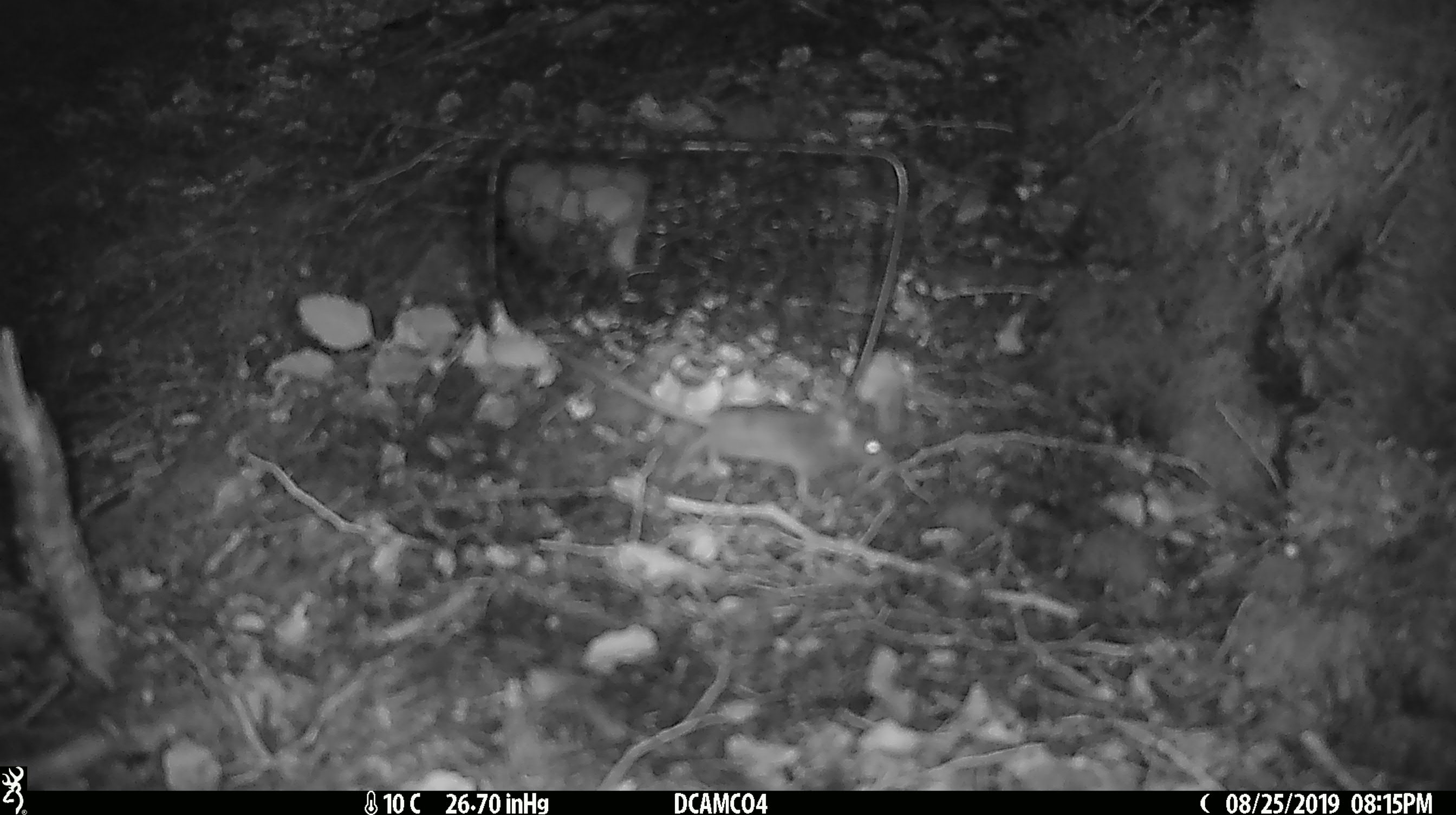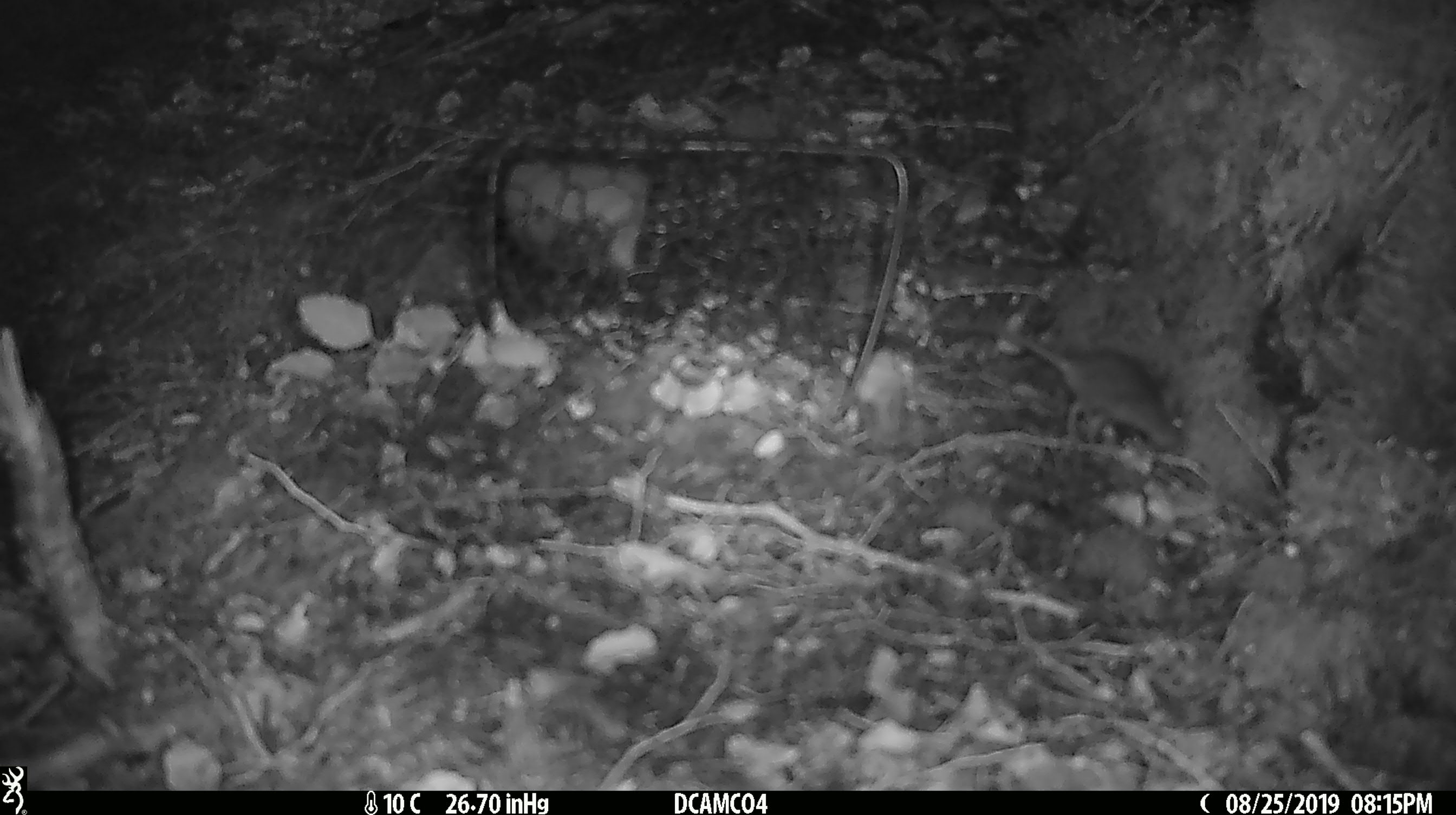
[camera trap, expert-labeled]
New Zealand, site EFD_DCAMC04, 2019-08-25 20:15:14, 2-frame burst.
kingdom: Animalia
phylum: Chordata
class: Mammalia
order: Rodentia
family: Muridae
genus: Mus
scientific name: Mus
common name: mouse